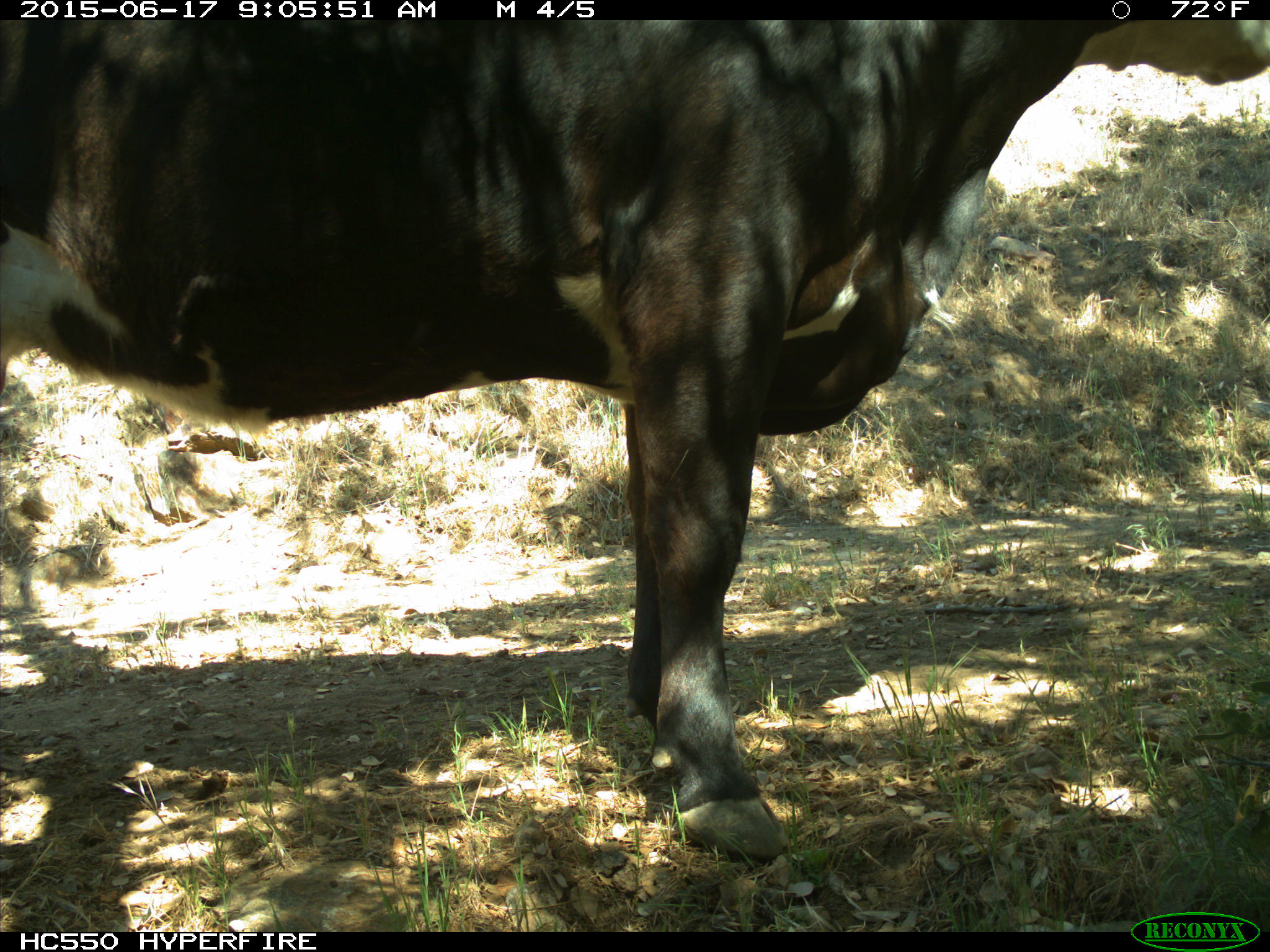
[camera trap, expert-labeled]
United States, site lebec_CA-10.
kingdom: Animalia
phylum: Chordata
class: Mammalia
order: Artiodactyla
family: Bovidae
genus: Bos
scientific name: Bos taurus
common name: domestic cow